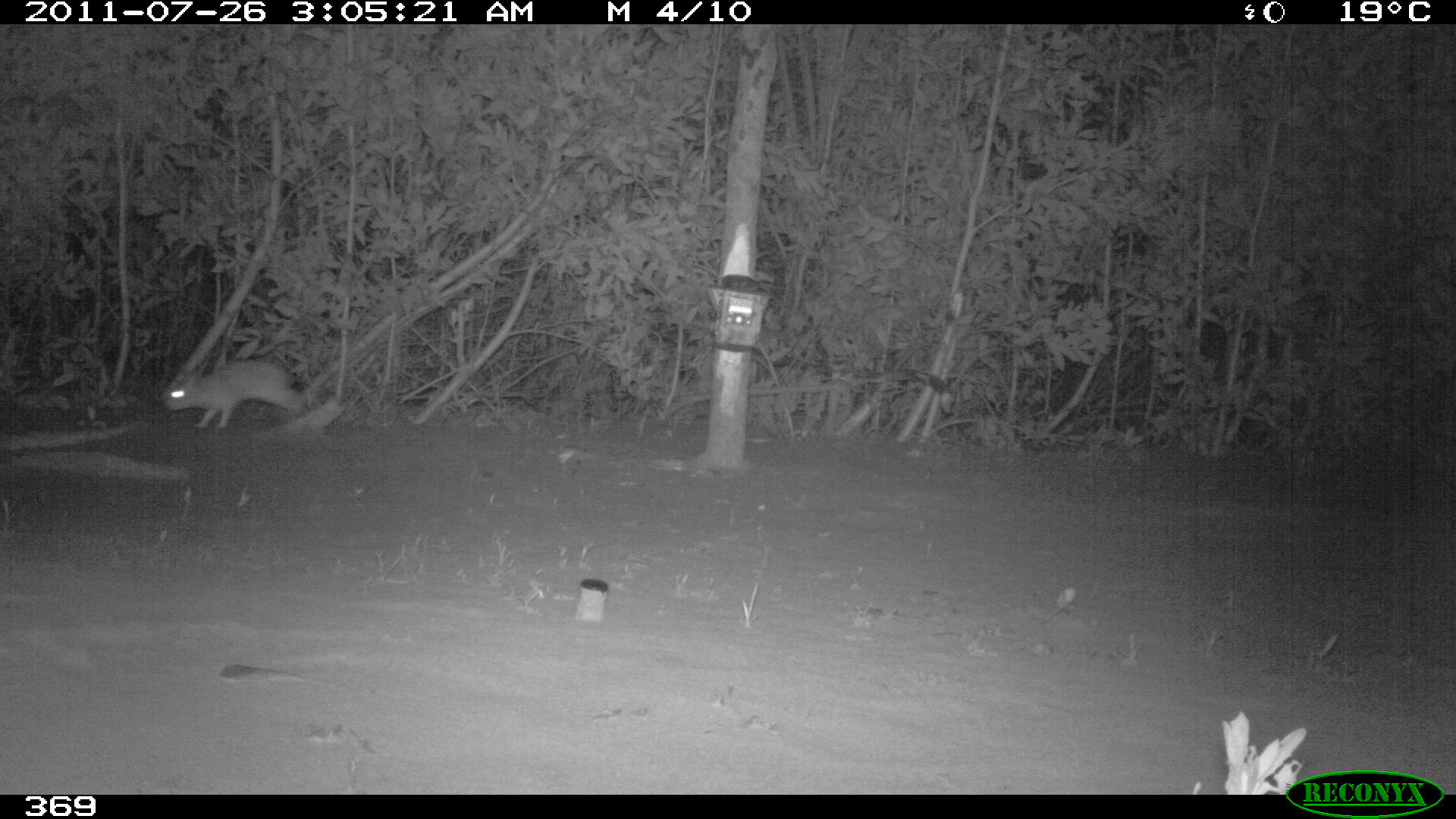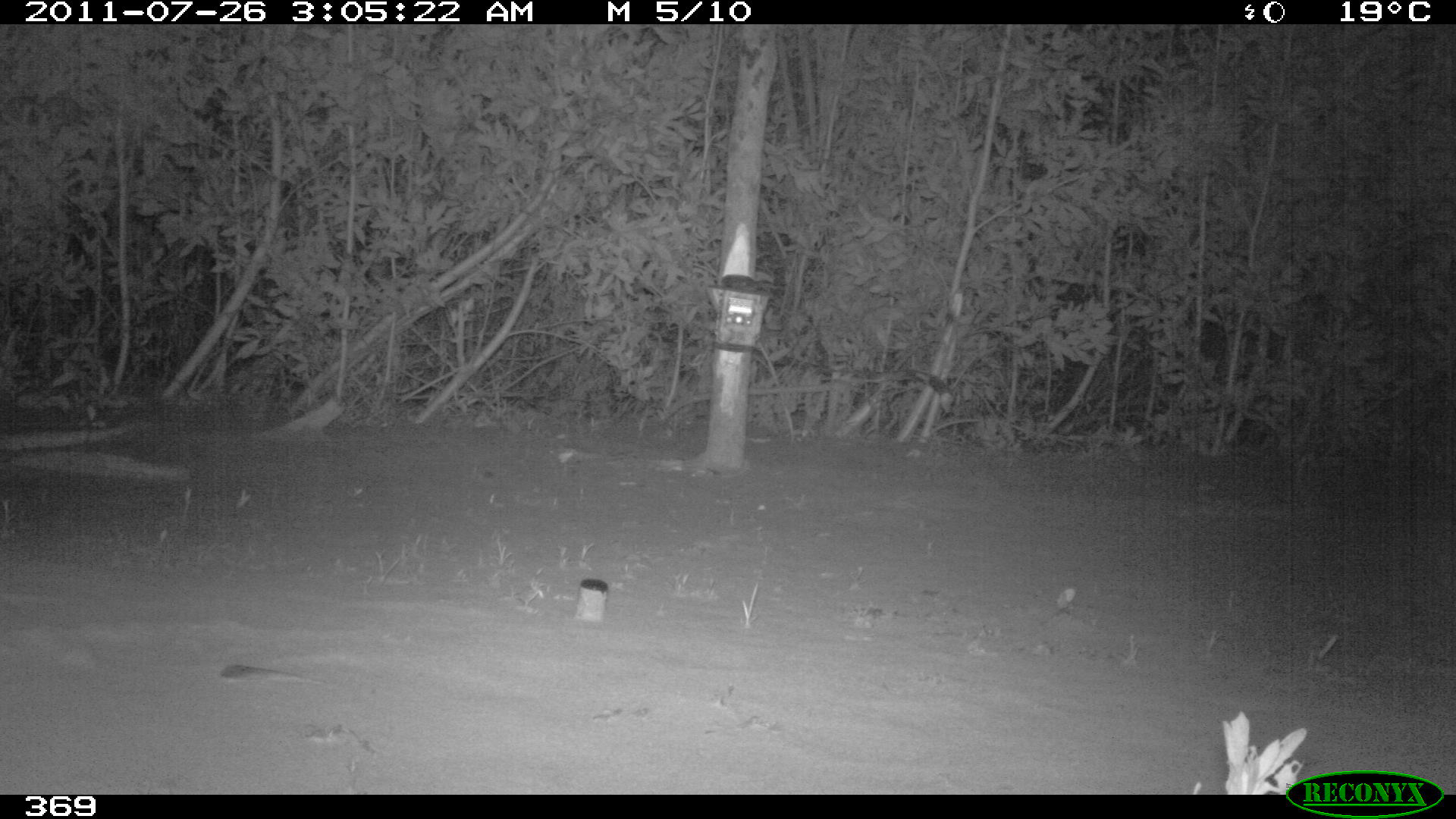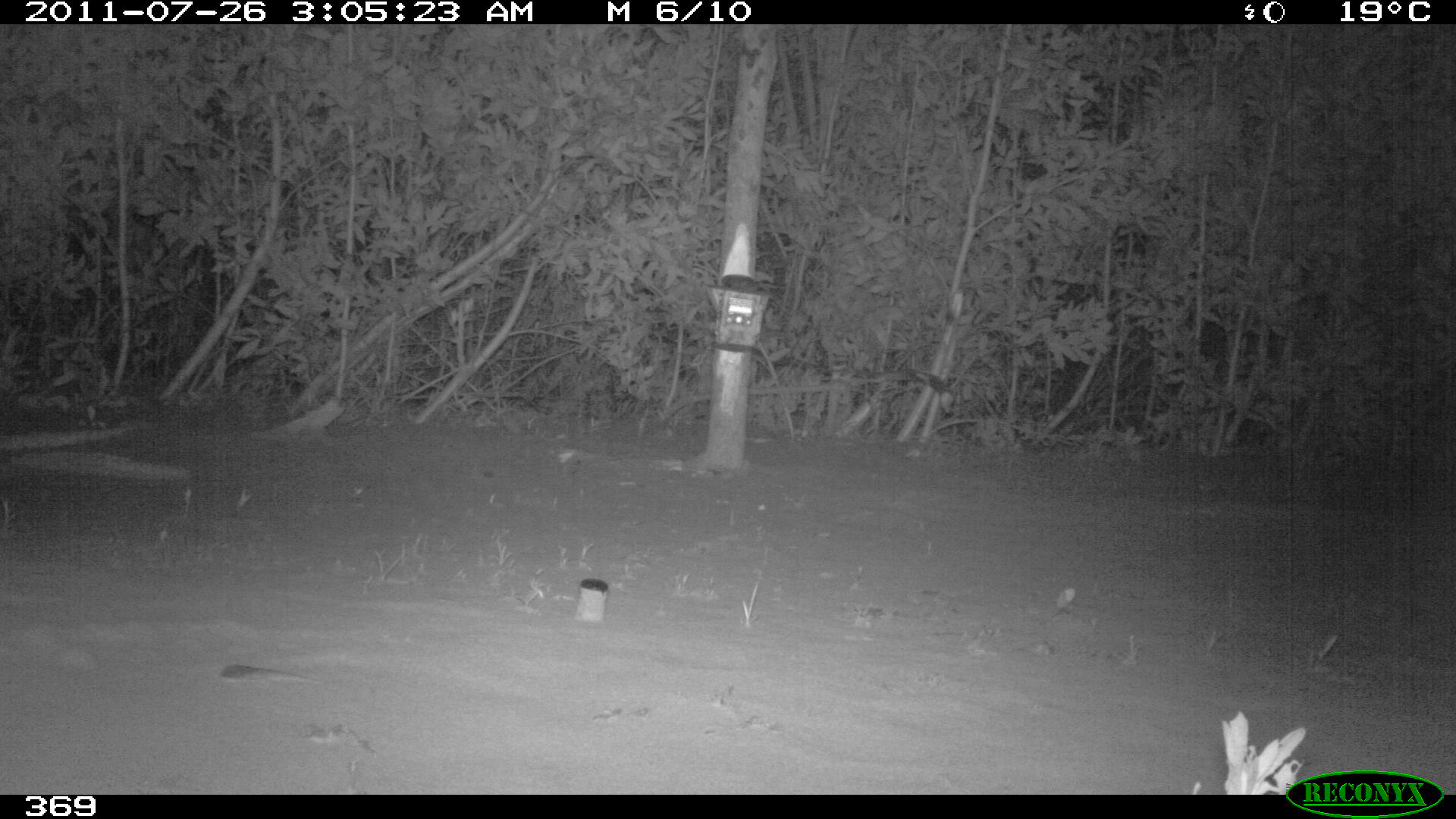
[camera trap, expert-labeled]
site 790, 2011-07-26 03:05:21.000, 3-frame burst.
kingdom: Animalia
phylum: Chordata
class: Mammalia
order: Lagomorpha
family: Leporidae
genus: Sylvilagus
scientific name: Sylvilagus brasiliensis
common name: tapeti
Sylvilagus brasiliensis (tapeti).